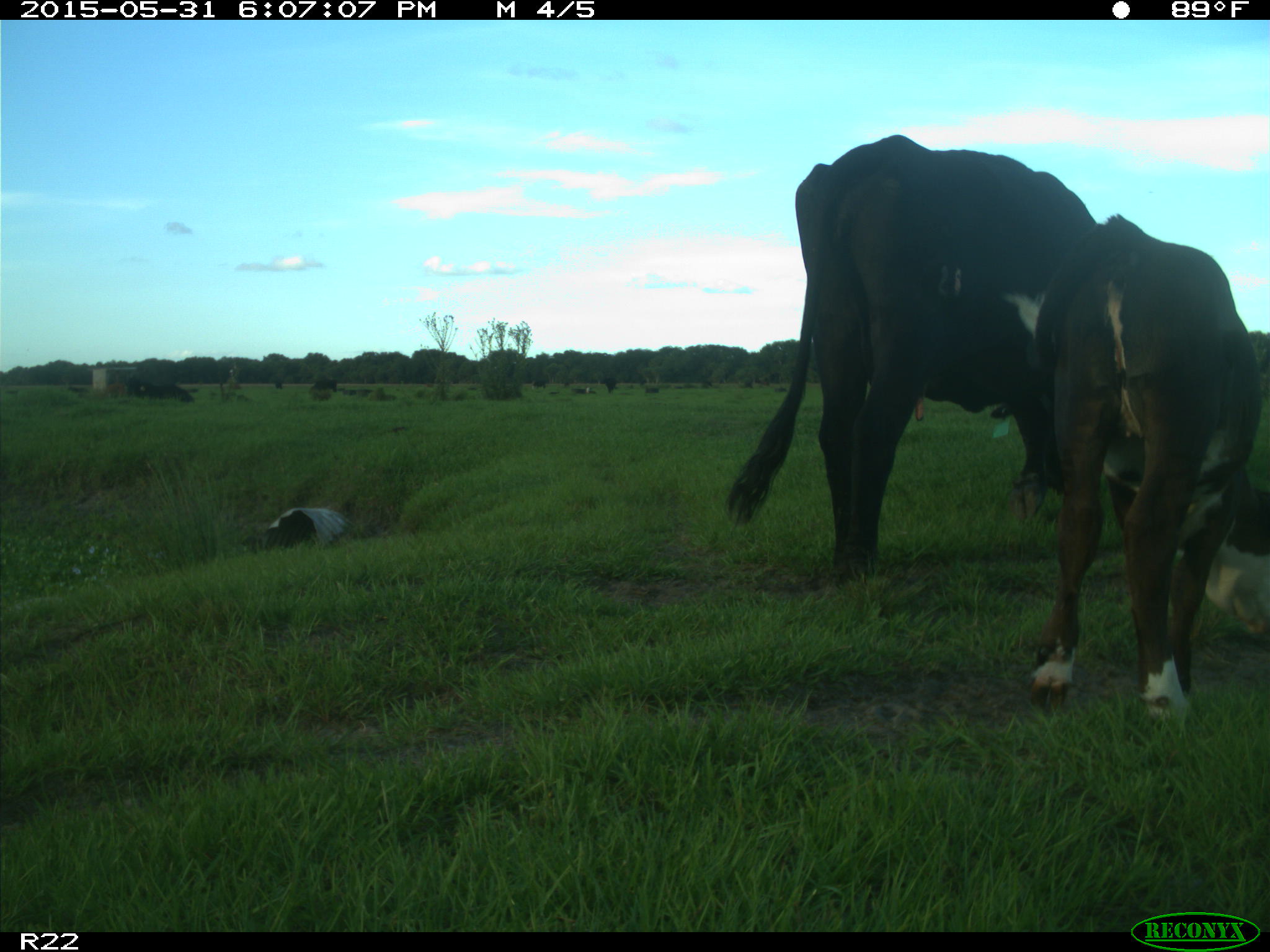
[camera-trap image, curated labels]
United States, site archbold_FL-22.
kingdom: Animalia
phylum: Chordata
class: Mammalia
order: Artiodactyla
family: Bovidae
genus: Bos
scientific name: Bos taurus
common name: domestic cow